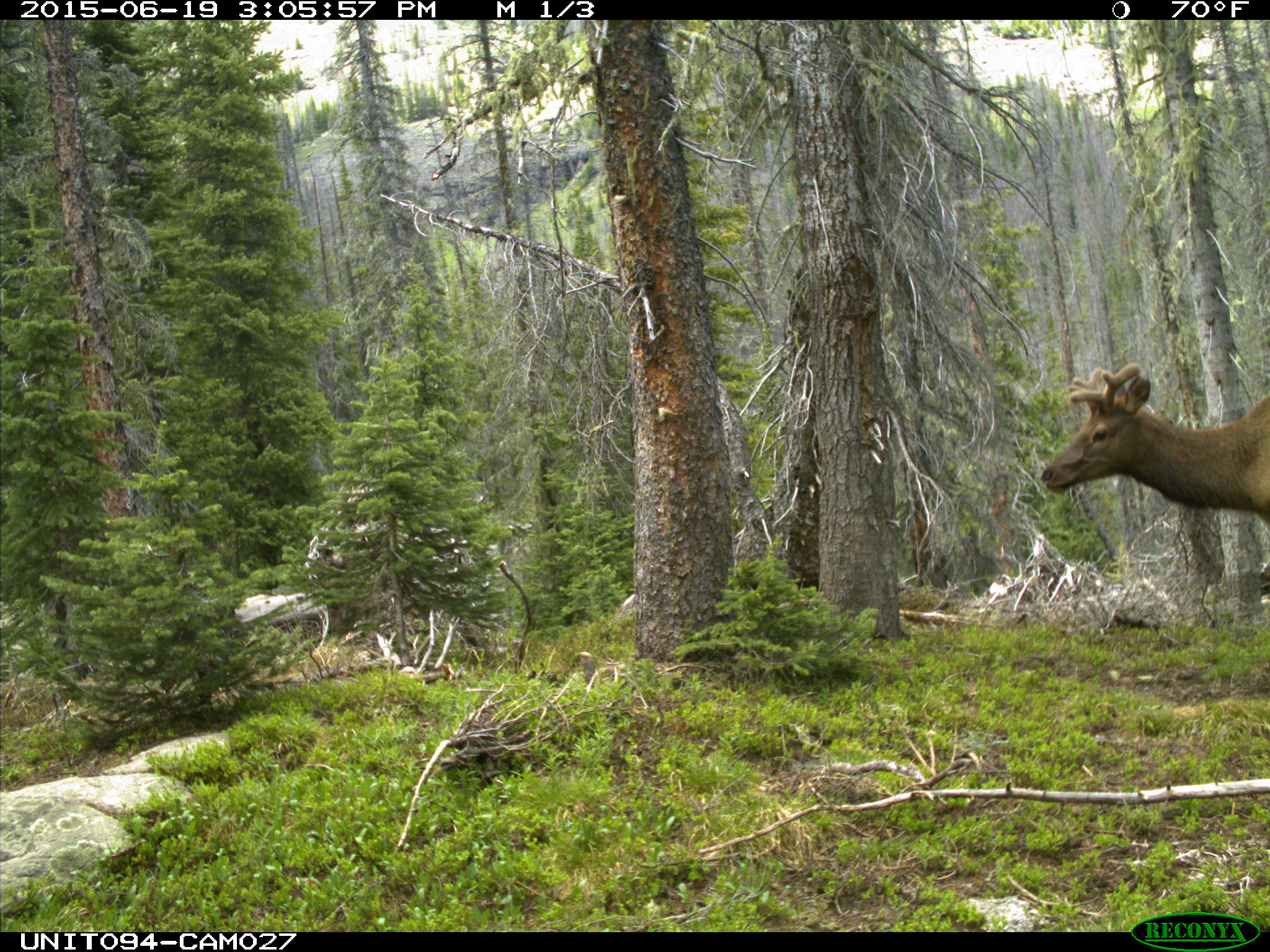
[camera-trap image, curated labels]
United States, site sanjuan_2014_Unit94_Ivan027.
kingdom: Animalia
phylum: Chordata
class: Mammalia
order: Artiodactyla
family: Cervidae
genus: Cervus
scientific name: Cervus elaphus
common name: red deer